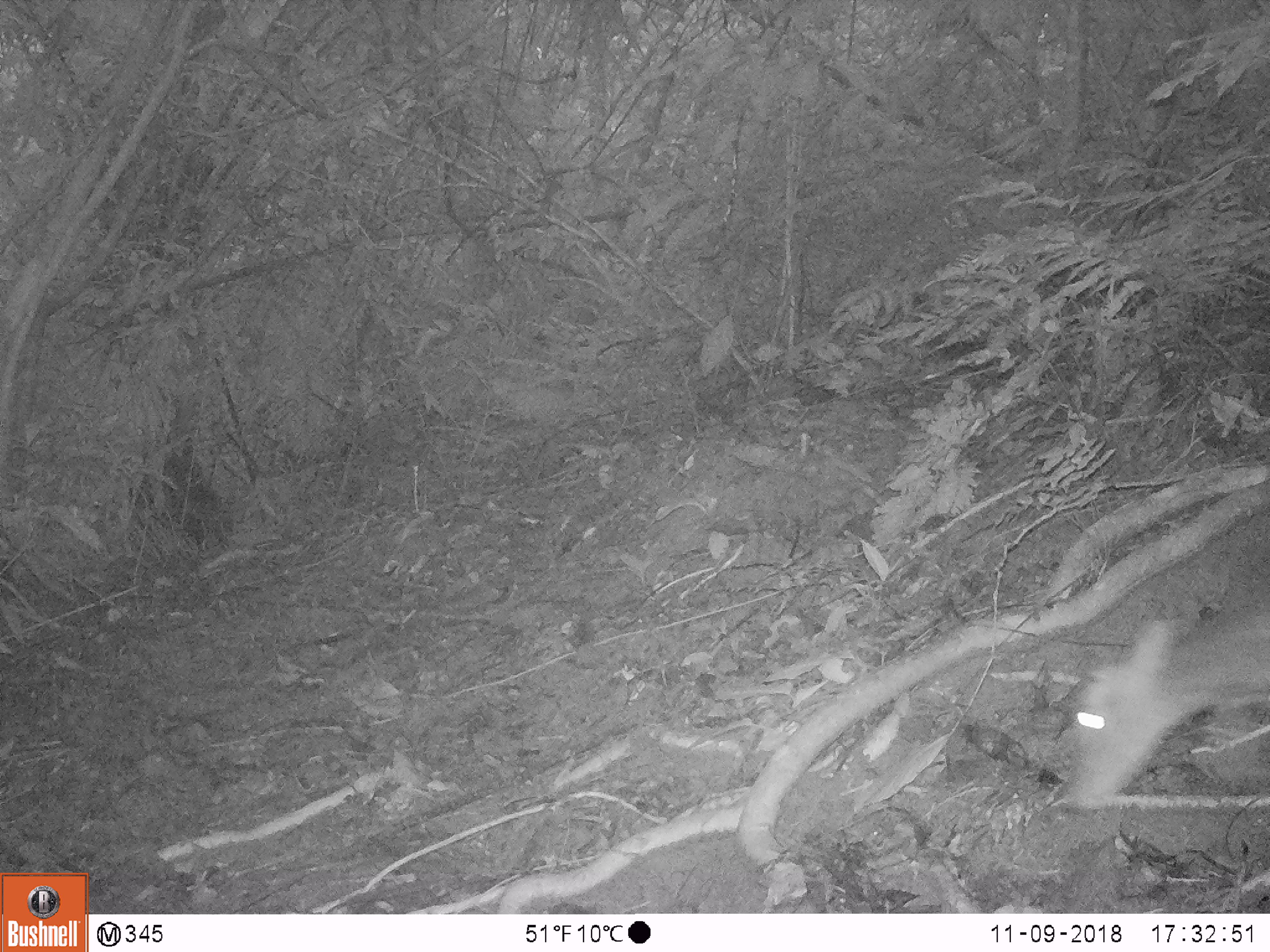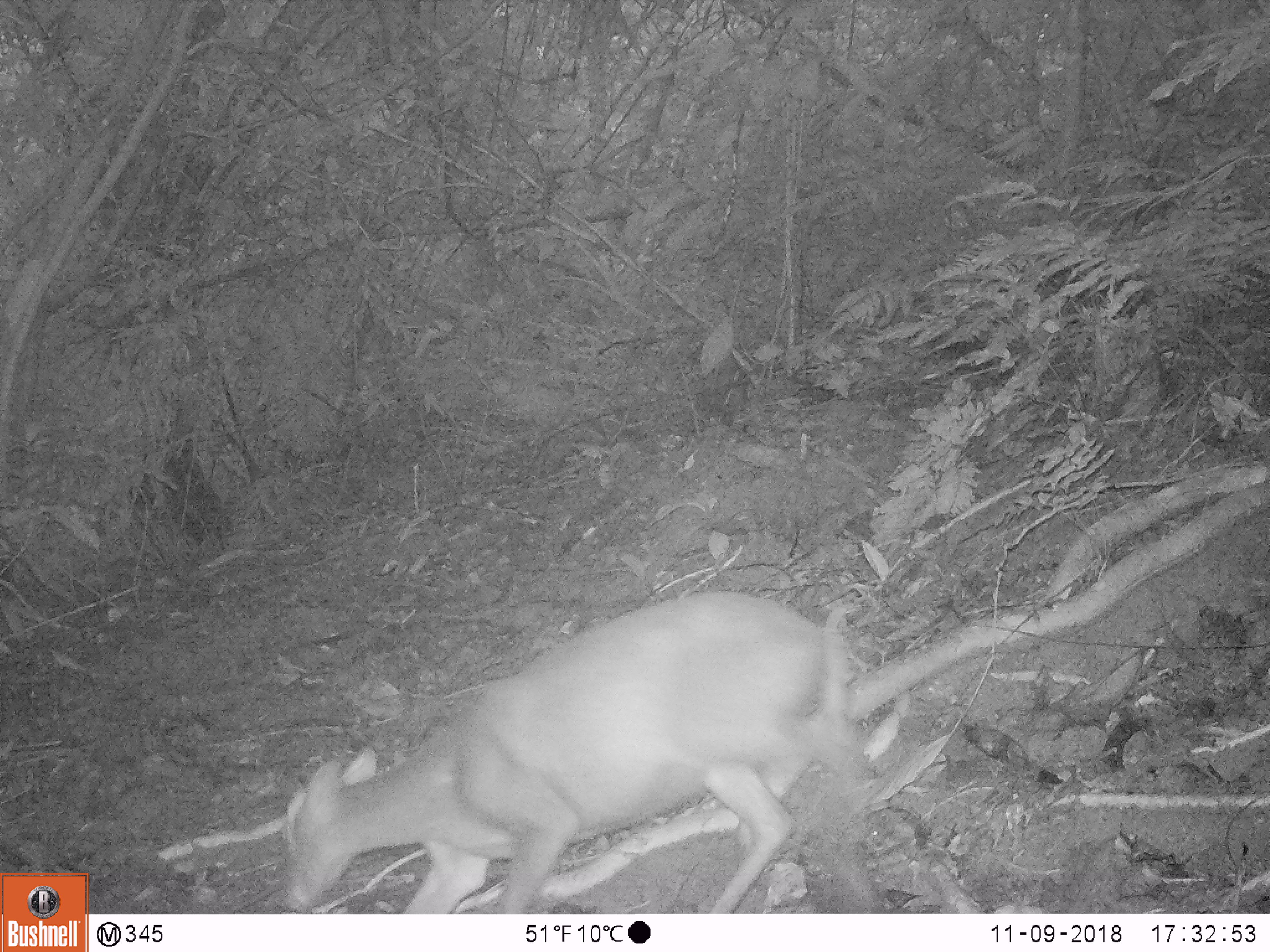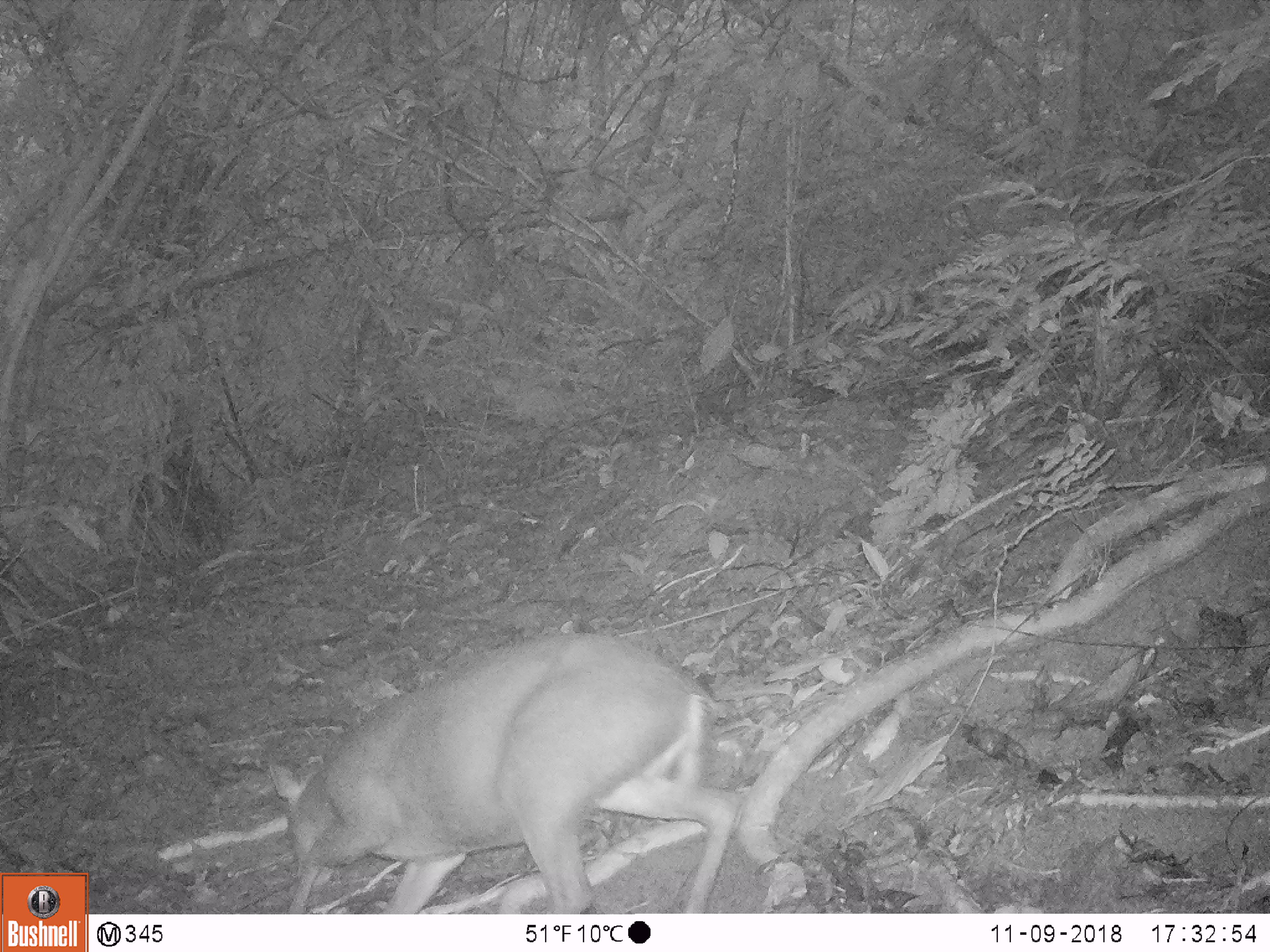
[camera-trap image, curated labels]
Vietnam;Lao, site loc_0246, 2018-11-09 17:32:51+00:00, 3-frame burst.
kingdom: Animalia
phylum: Chordata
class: Mammalia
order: Artiodactyla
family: Cervidae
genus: Muntiacus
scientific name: Muntiacus rooseveltorum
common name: roosevelt's muntjac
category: roosevelts muntjac group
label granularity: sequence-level